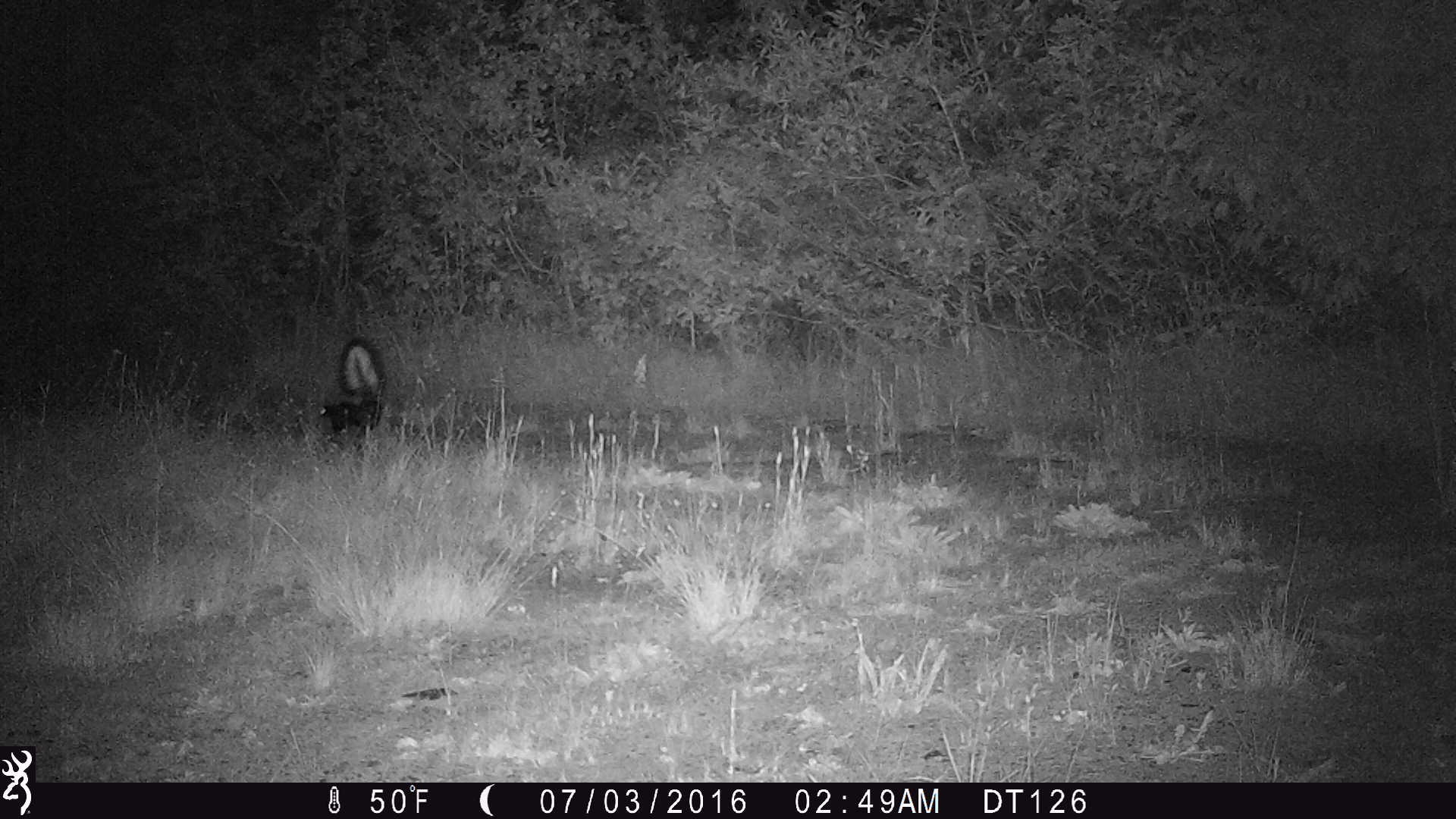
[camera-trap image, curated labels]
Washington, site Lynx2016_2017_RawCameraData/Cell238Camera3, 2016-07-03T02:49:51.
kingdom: Animalia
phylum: Chordata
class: Mammalia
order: Carnivora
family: Mephitidae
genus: Mephitis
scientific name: Mephitis mephitis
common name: striped skunk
Mephitis mephitis (striped skunk). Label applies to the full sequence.